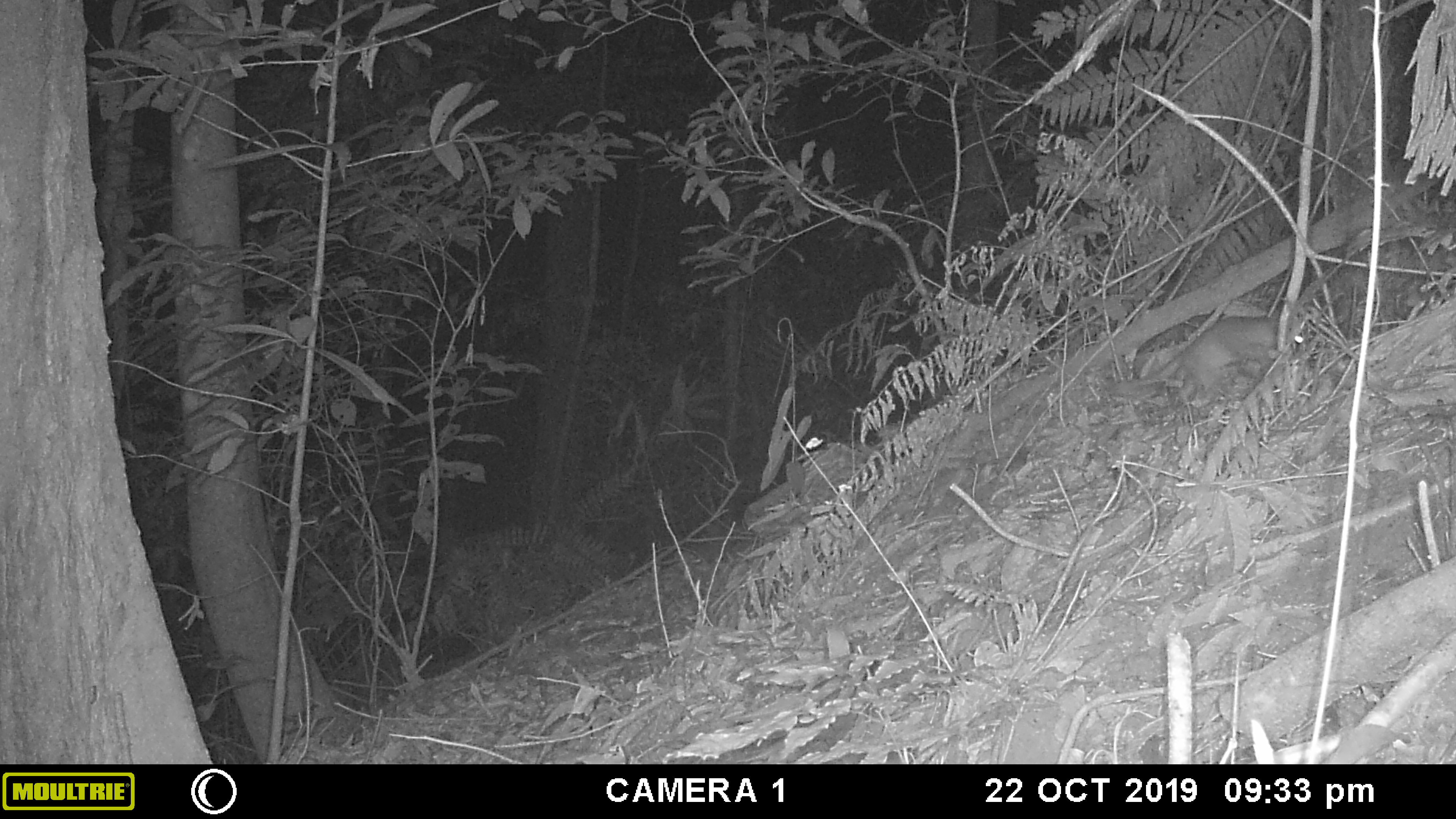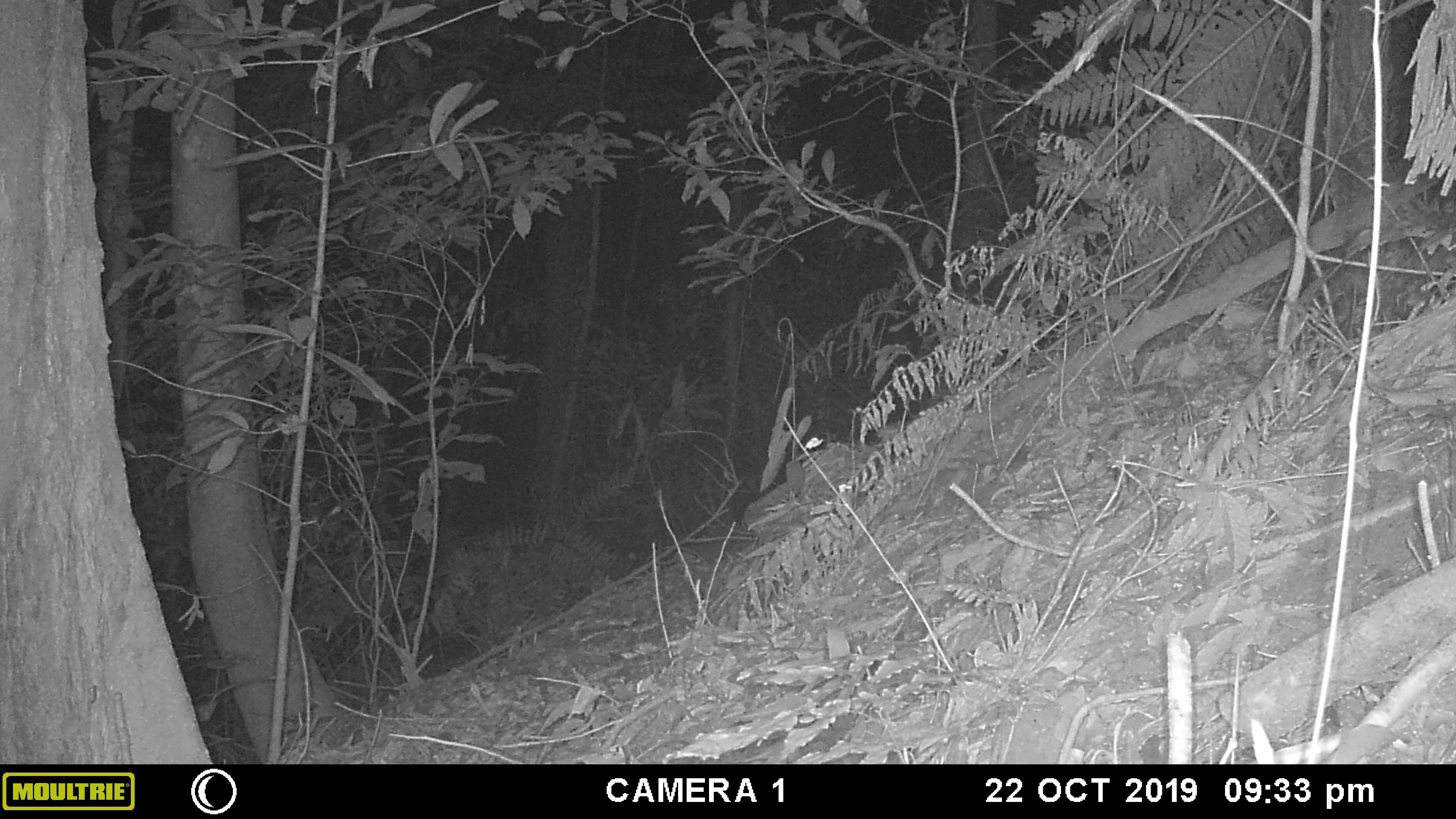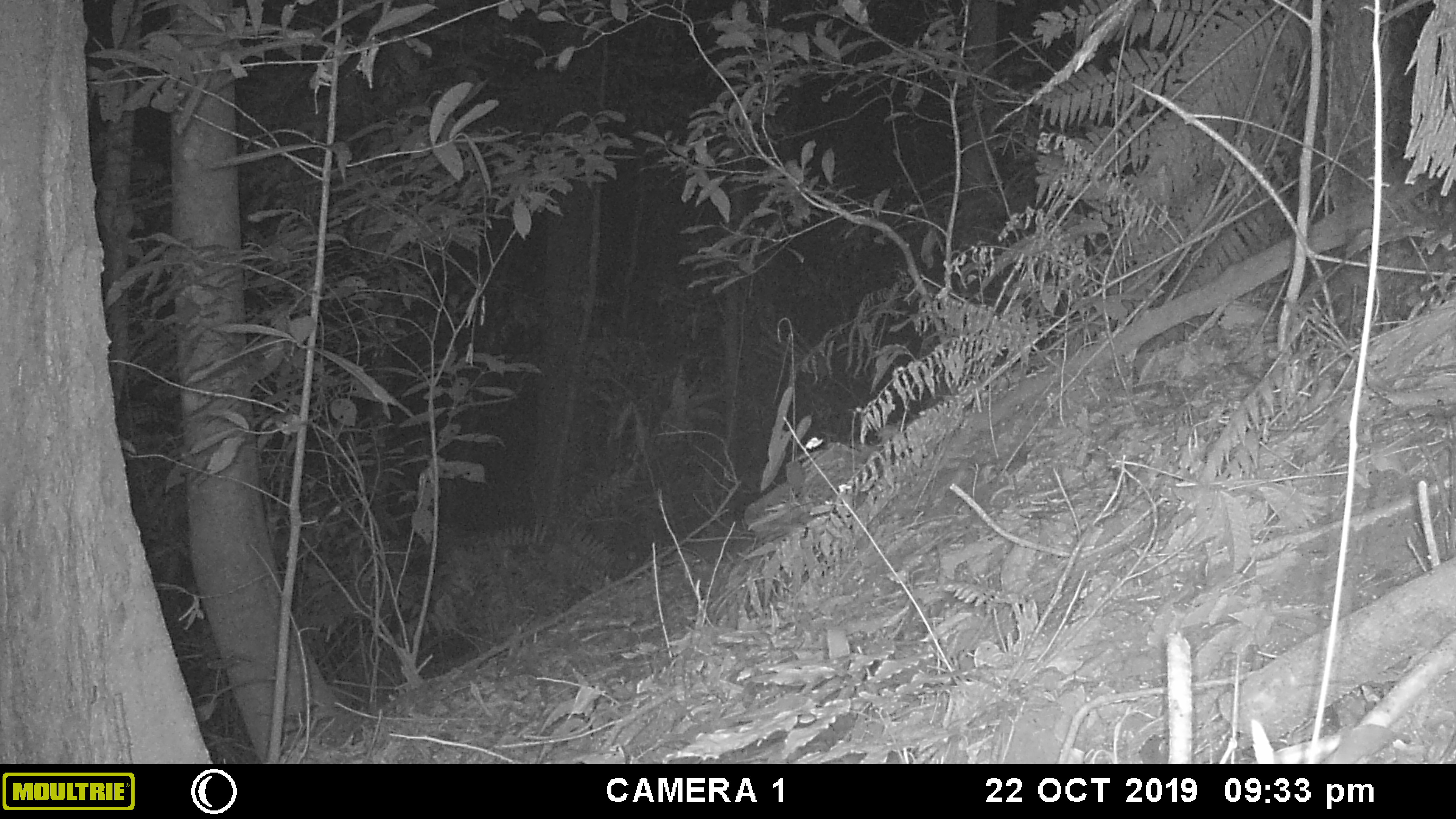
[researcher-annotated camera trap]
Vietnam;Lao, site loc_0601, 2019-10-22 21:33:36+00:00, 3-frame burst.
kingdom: Animalia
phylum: Chordata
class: Mammalia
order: Rodentia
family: Muridae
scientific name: Muridae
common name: old-world mice and rats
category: unidentified murid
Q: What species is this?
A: Unidentified murid (old-world mice and rats) (Muridae).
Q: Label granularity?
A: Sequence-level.